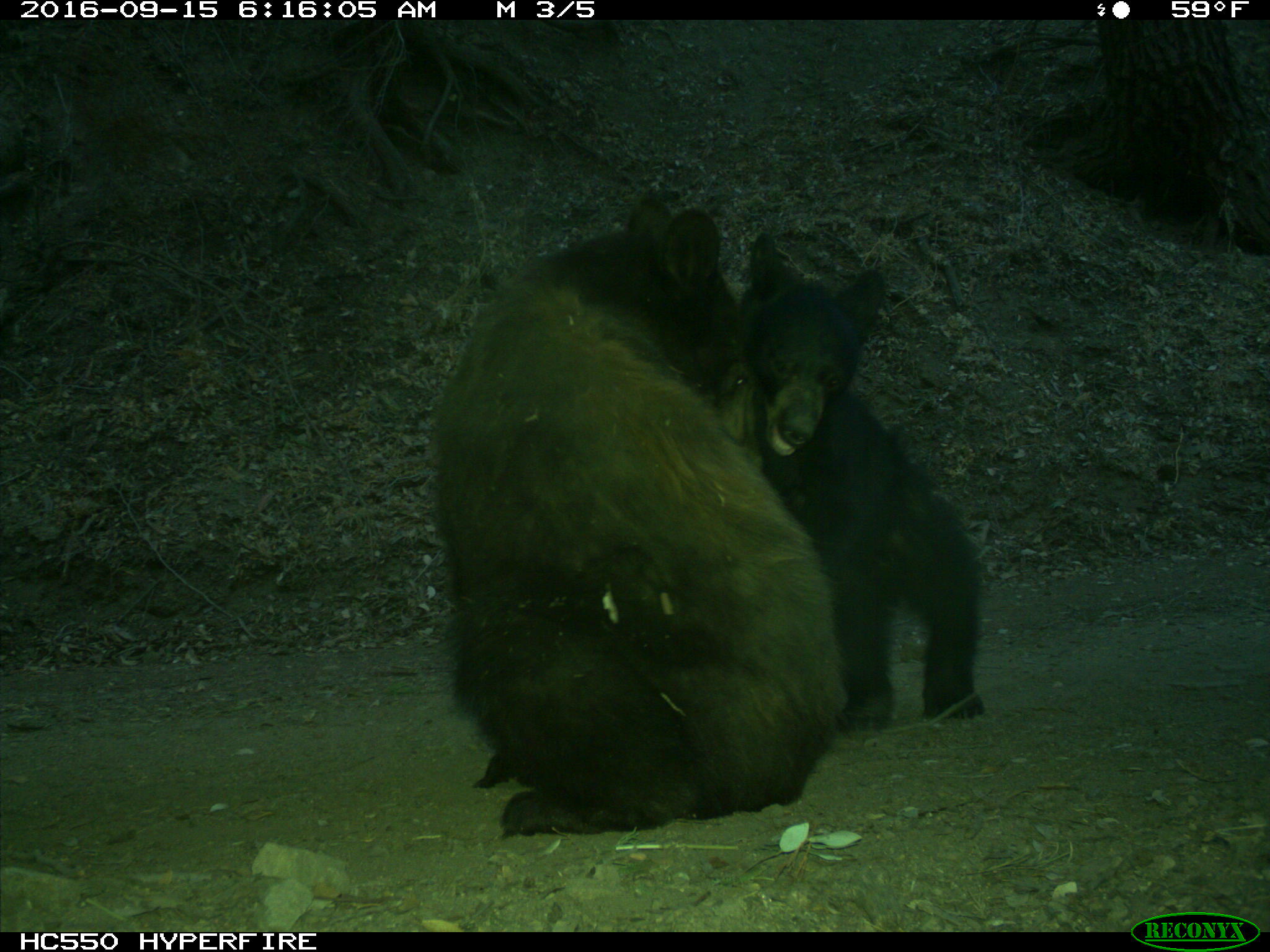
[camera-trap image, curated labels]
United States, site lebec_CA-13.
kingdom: Animalia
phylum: Chordata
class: Mammalia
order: Carnivora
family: Ursidae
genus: Ursus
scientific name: Ursus americanus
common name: american black bear